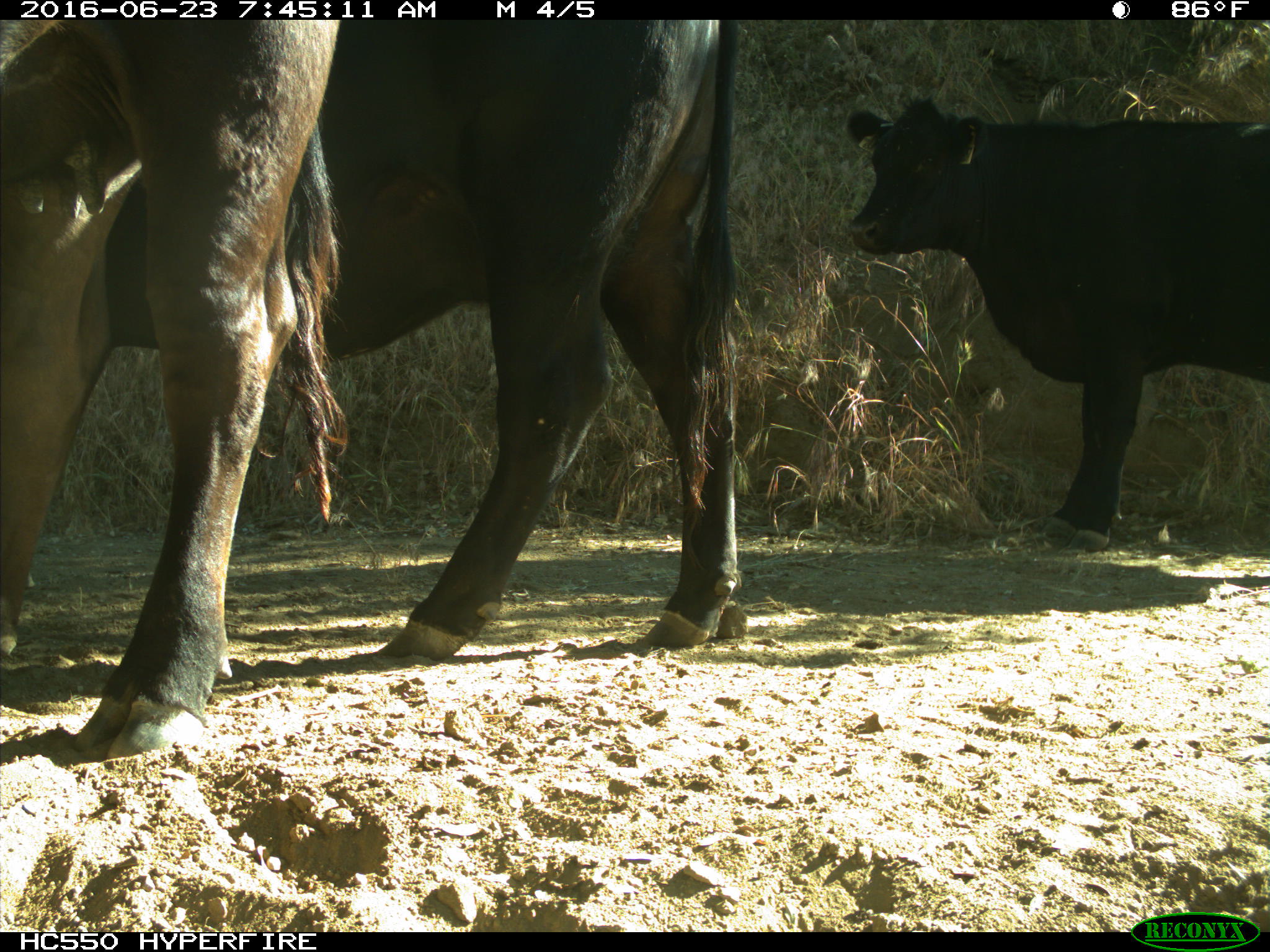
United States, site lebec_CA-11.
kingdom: Animalia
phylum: Chordata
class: Mammalia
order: Artiodactyla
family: Bovidae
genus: Bos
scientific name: Bos taurus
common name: domestic cow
Bos taurus (domestic cow).